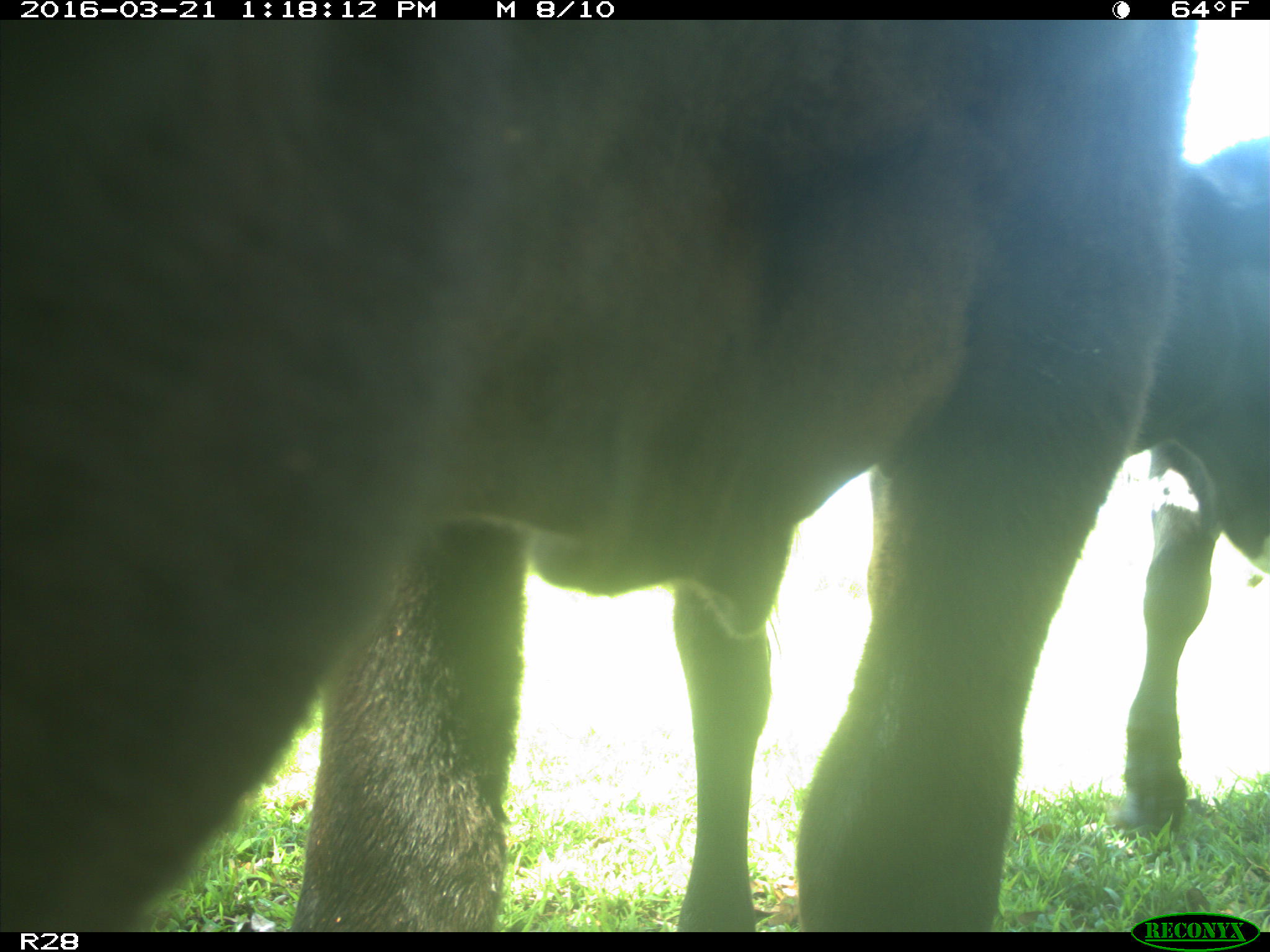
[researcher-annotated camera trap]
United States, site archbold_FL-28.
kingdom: Animalia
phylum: Chordata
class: Mammalia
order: Artiodactyla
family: Bovidae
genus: Bos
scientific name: Bos taurus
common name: domestic cow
Bos taurus (domestic cow).